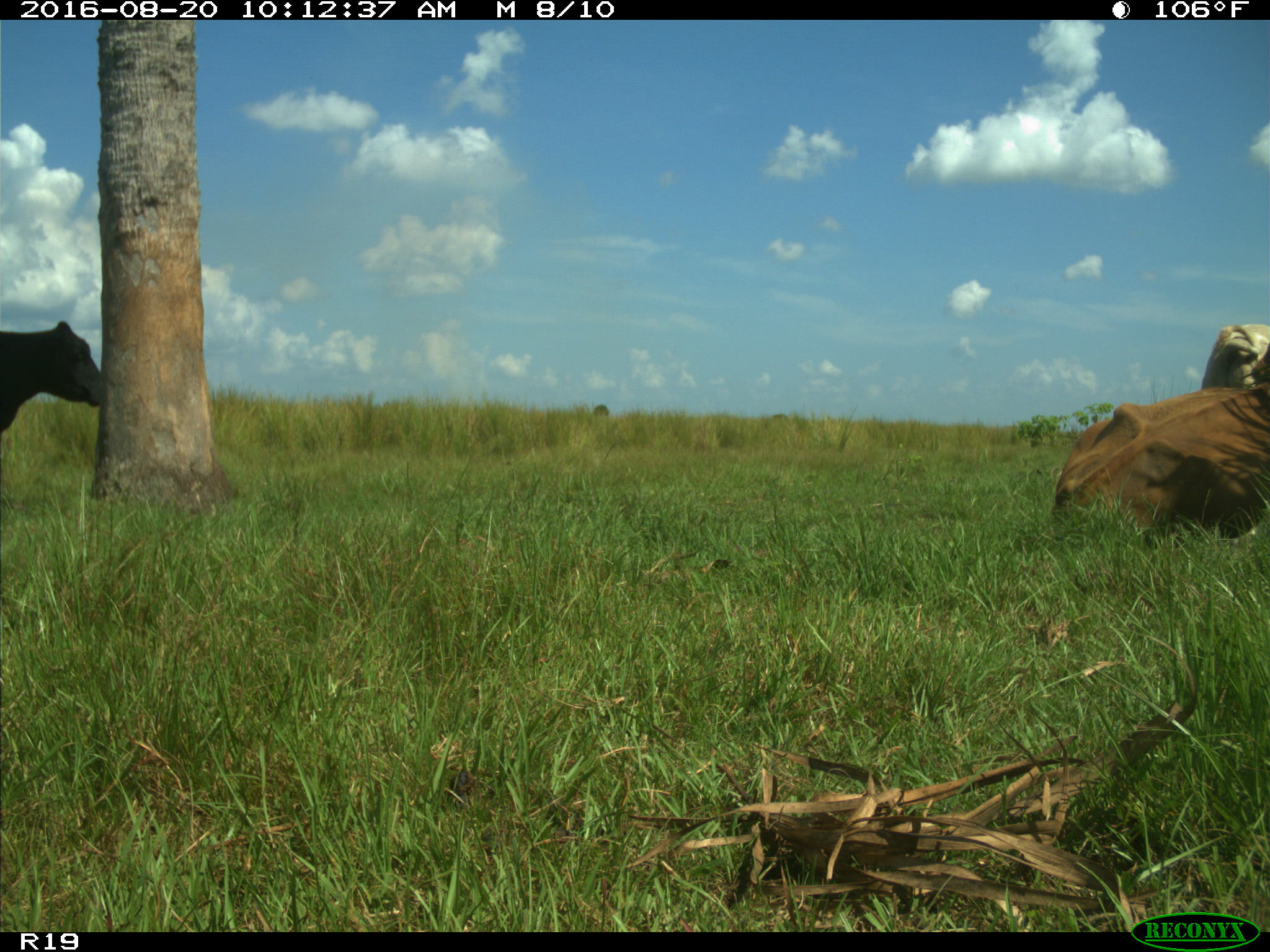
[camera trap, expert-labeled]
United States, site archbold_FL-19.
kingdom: Animalia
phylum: Chordata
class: Mammalia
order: Artiodactyla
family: Bovidae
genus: Bos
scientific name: Bos taurus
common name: domestic cow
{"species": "Bos taurus (domestic cow)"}